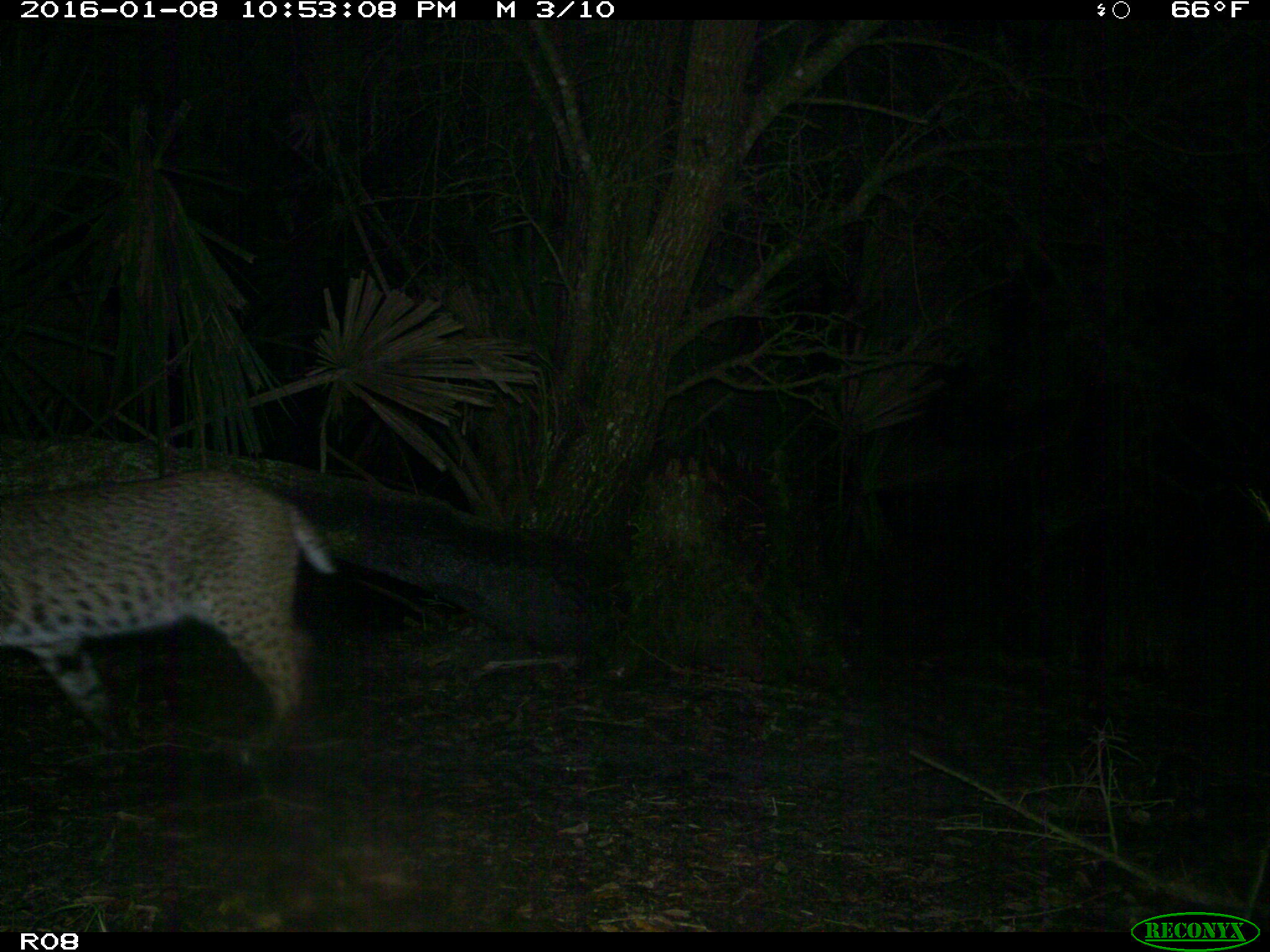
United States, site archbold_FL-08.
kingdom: Animalia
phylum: Chordata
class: Mammalia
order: Carnivora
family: Felidae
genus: Lynx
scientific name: Lynx rufus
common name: bobcat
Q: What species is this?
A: Lynx rufus (bobcat).